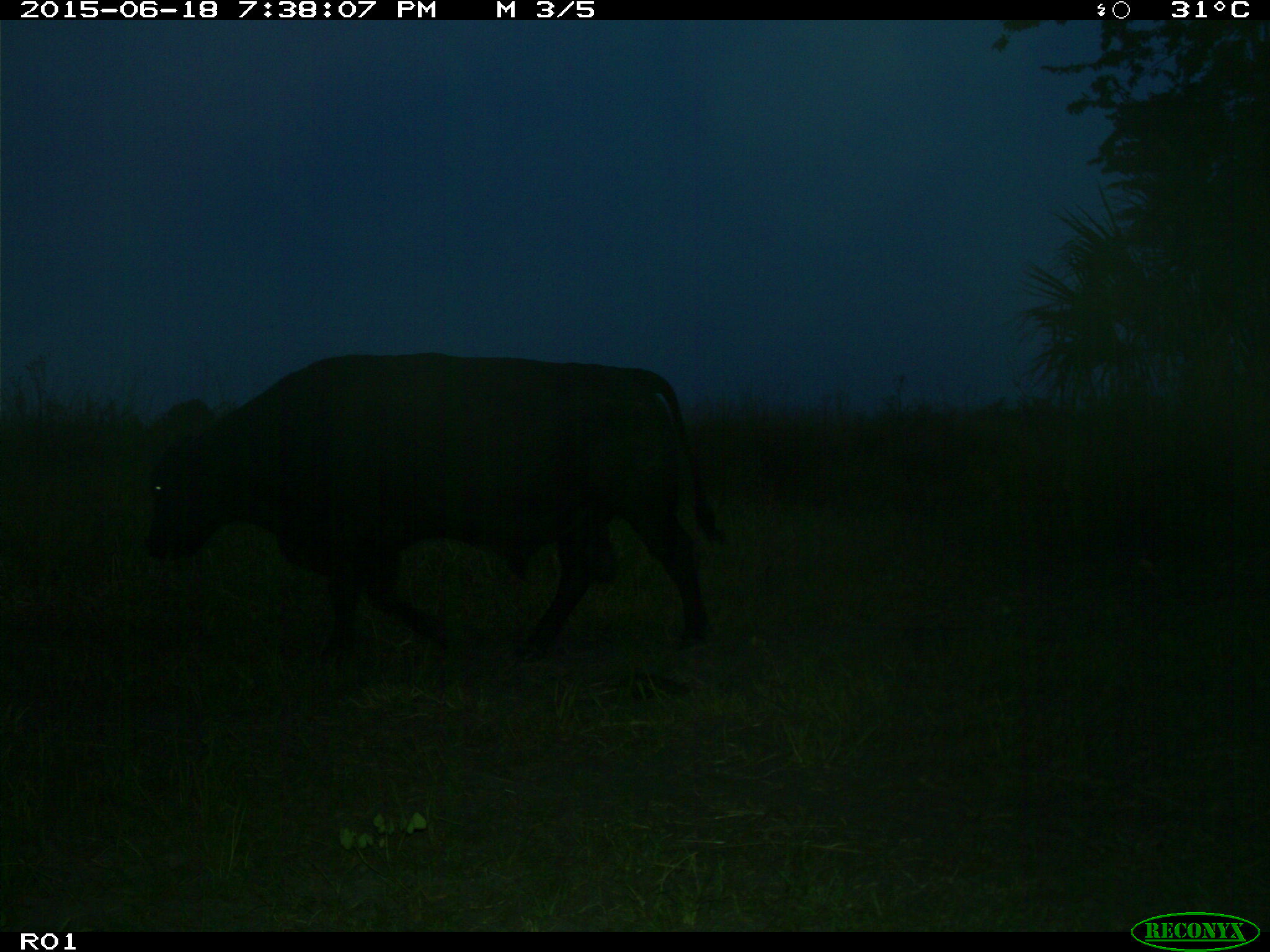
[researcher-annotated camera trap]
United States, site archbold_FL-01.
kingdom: Animalia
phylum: Chordata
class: Mammalia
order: Artiodactyla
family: Bovidae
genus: Bos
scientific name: Bos taurus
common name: domestic cow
Bos taurus (domestic cow).